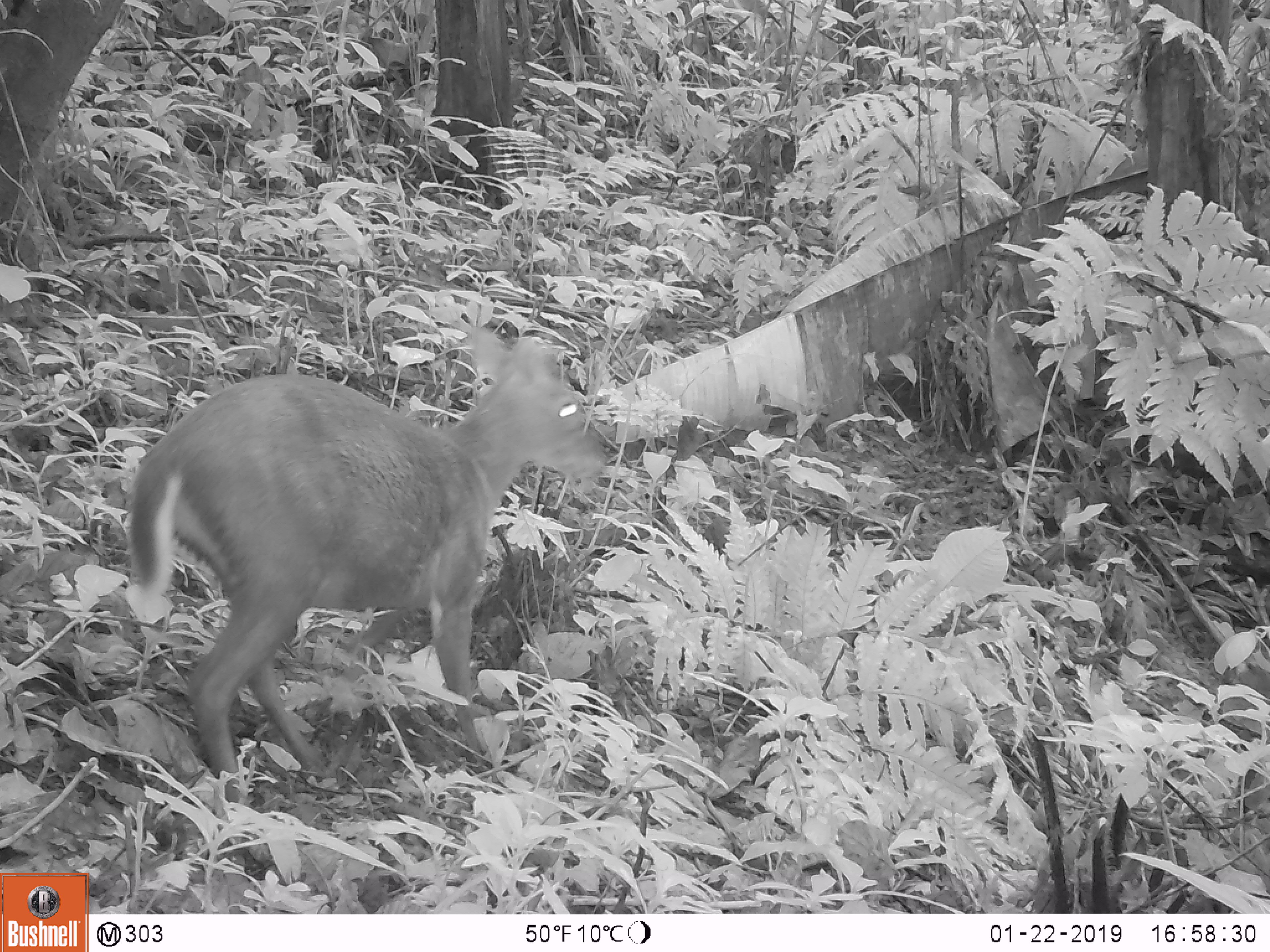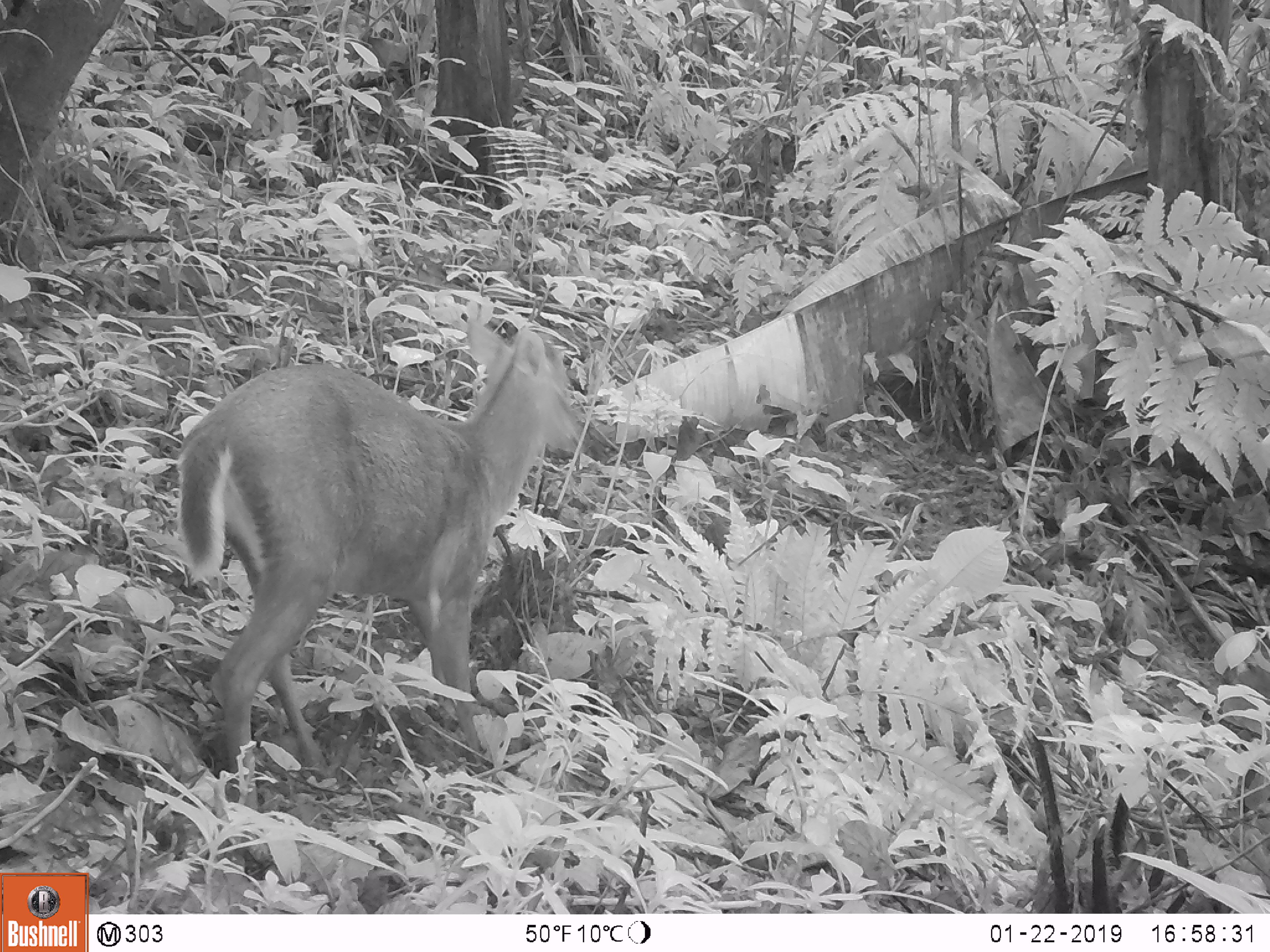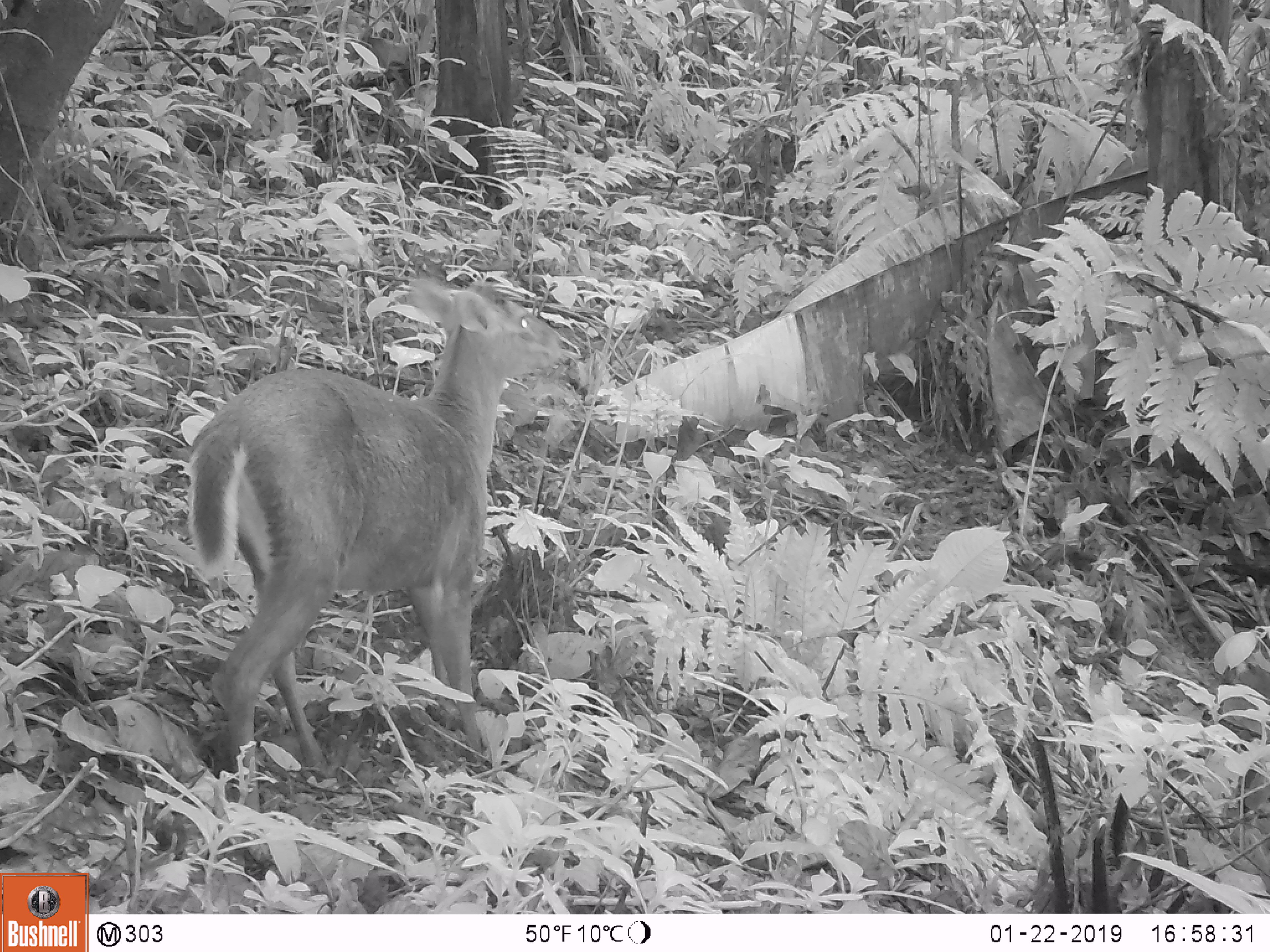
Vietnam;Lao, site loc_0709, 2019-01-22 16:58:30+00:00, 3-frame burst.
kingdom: Animalia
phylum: Chordata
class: Mammalia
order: Artiodactyla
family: Cervidae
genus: Muntiacus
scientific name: Muntiacus rooseveltorum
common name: roosevelt's muntjac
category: roosevelts muntjac group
Roosevelts muntjac group (roosevelt's muntjac) (Muntiacus rooseveltorum). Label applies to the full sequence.